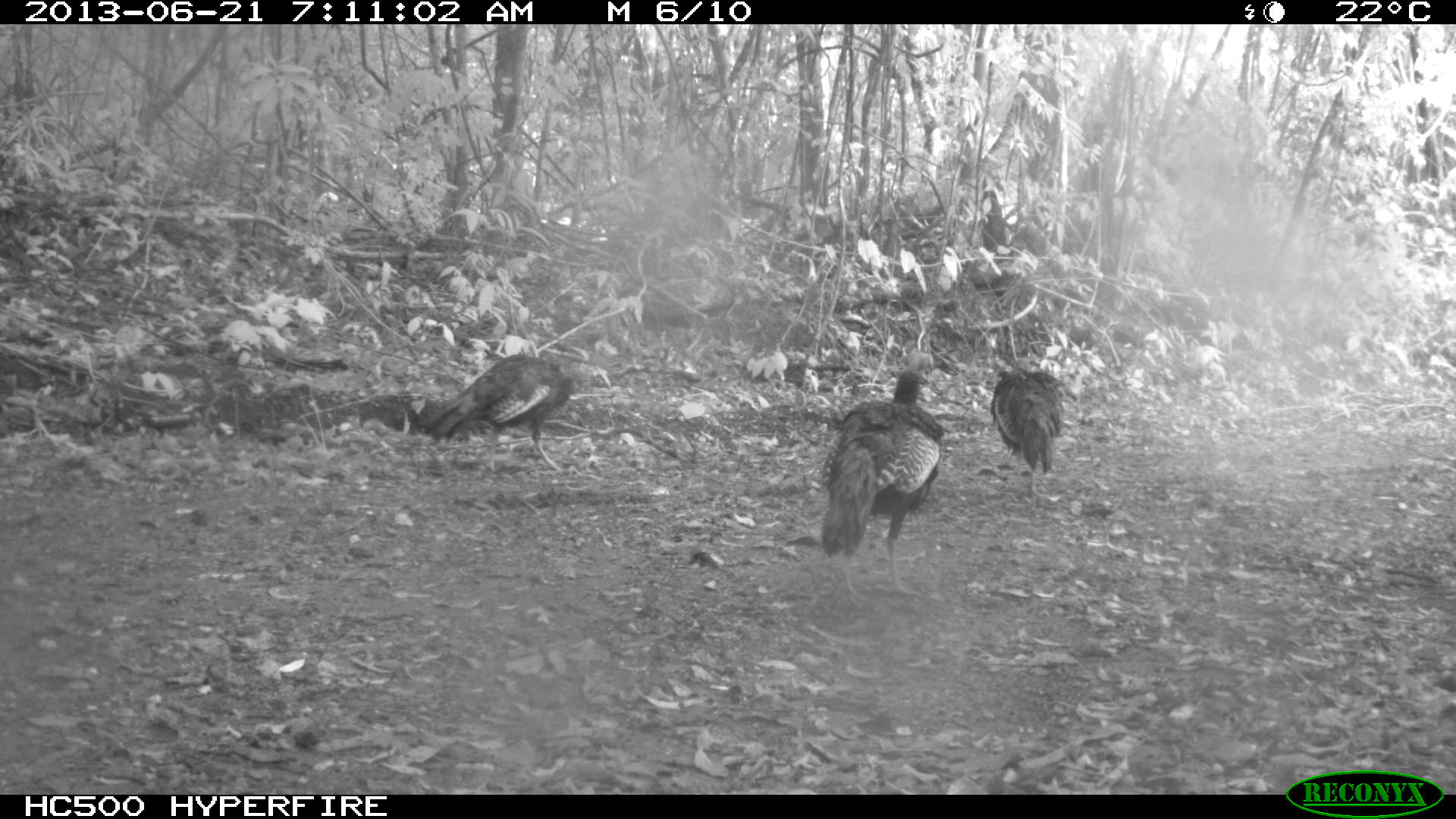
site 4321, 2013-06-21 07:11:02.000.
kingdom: Animalia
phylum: Chordata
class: Aves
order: Galliformes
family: Phasianidae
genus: Meleagris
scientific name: Meleagris ocellata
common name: ocellated turkey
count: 3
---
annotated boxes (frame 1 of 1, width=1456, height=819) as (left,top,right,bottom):
meleagris ocellata: (821,352,943,607); (423,354,610,473); (990,358,1065,497)